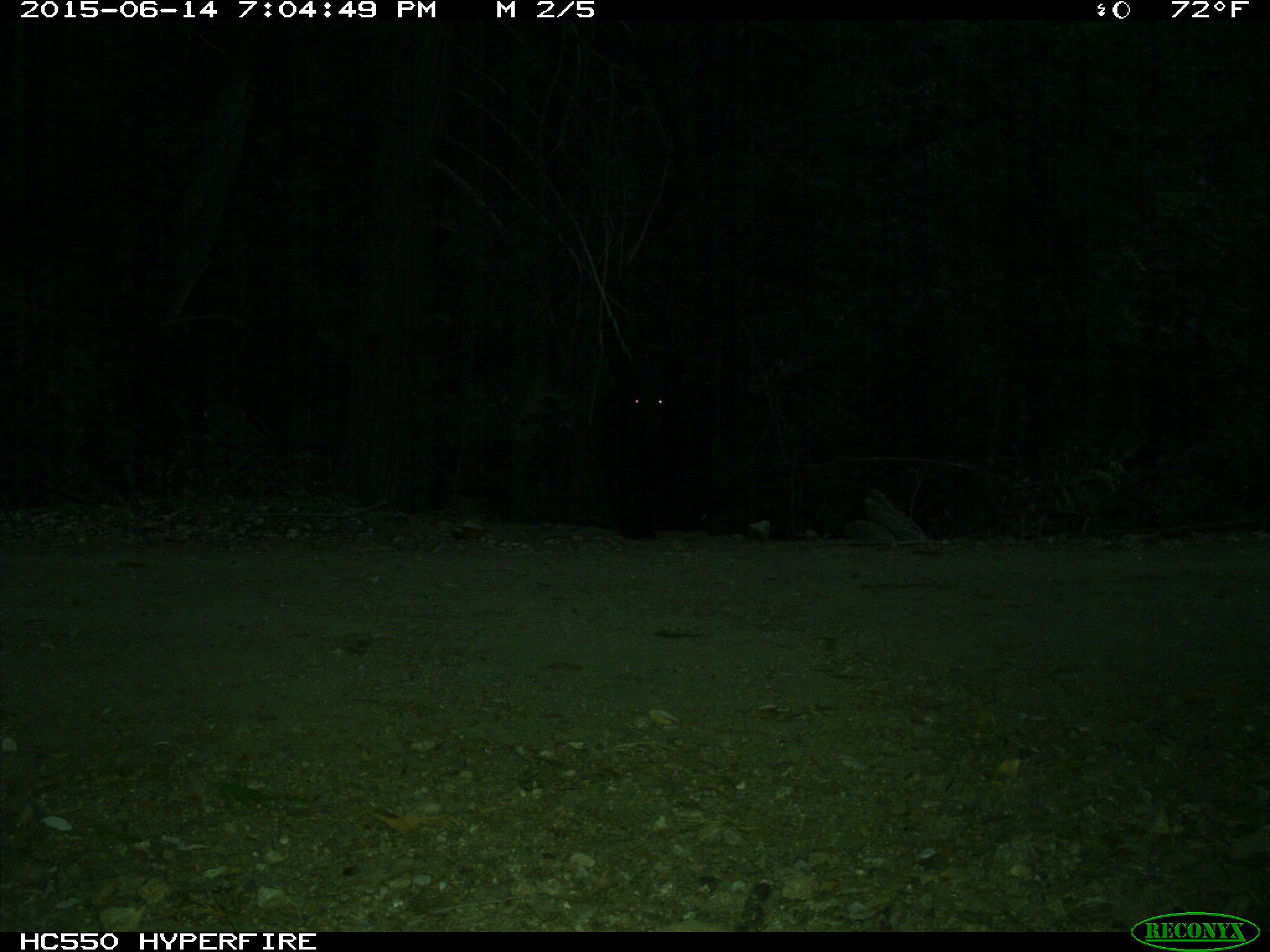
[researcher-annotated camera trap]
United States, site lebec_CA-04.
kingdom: Animalia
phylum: Chordata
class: Mammalia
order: Carnivora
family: Ursidae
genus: Ursus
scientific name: Ursus americanus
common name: american black bear